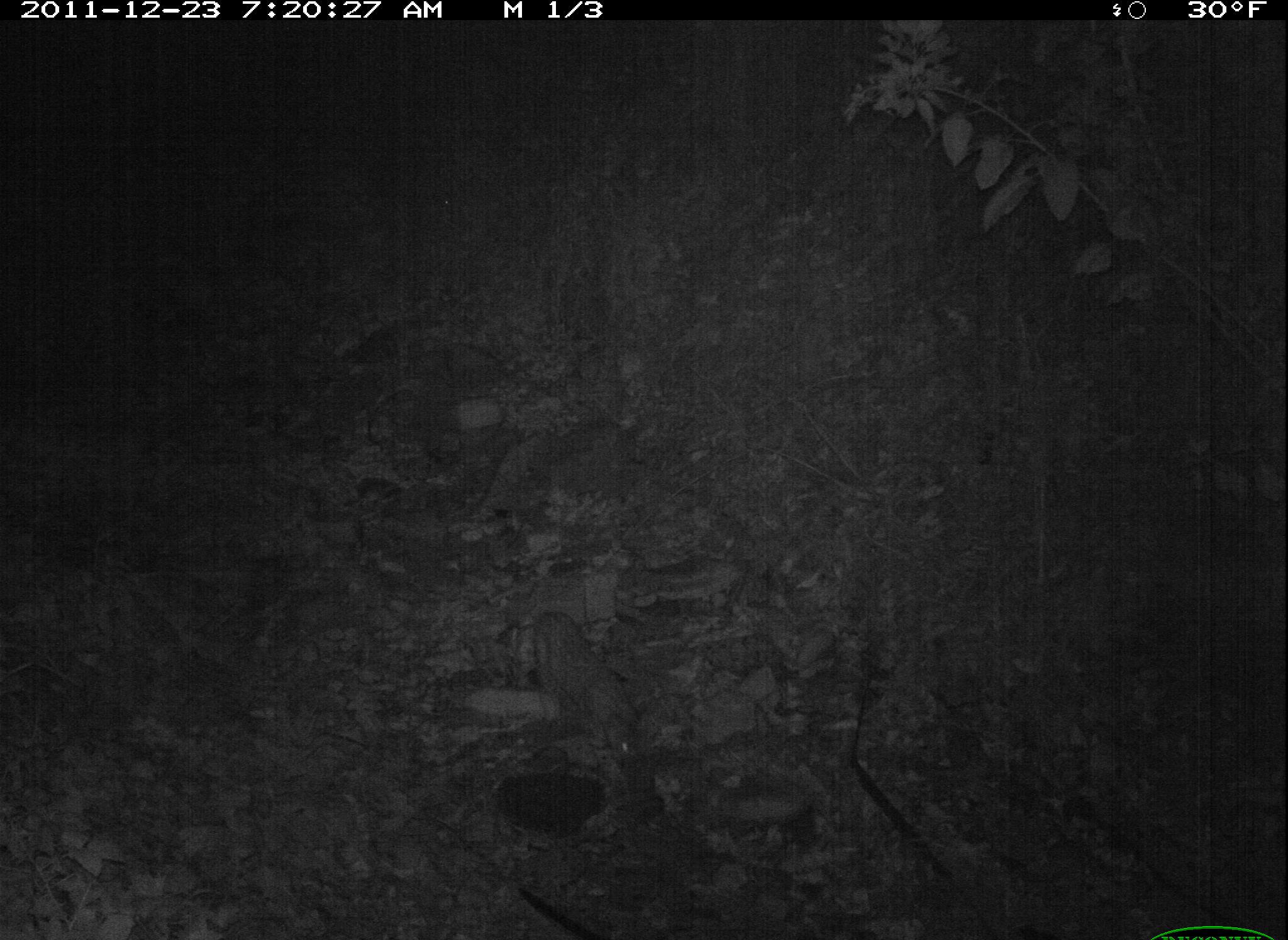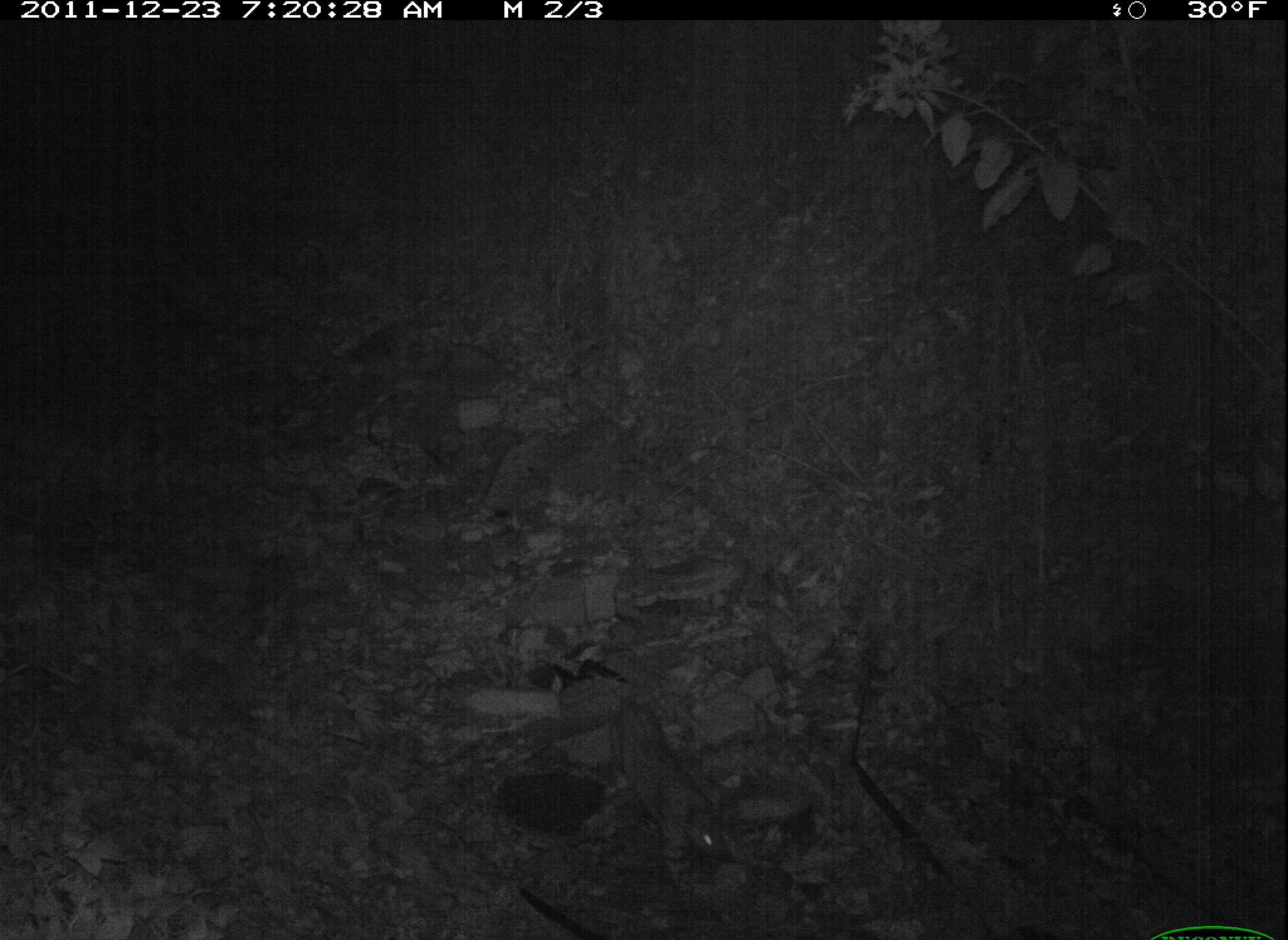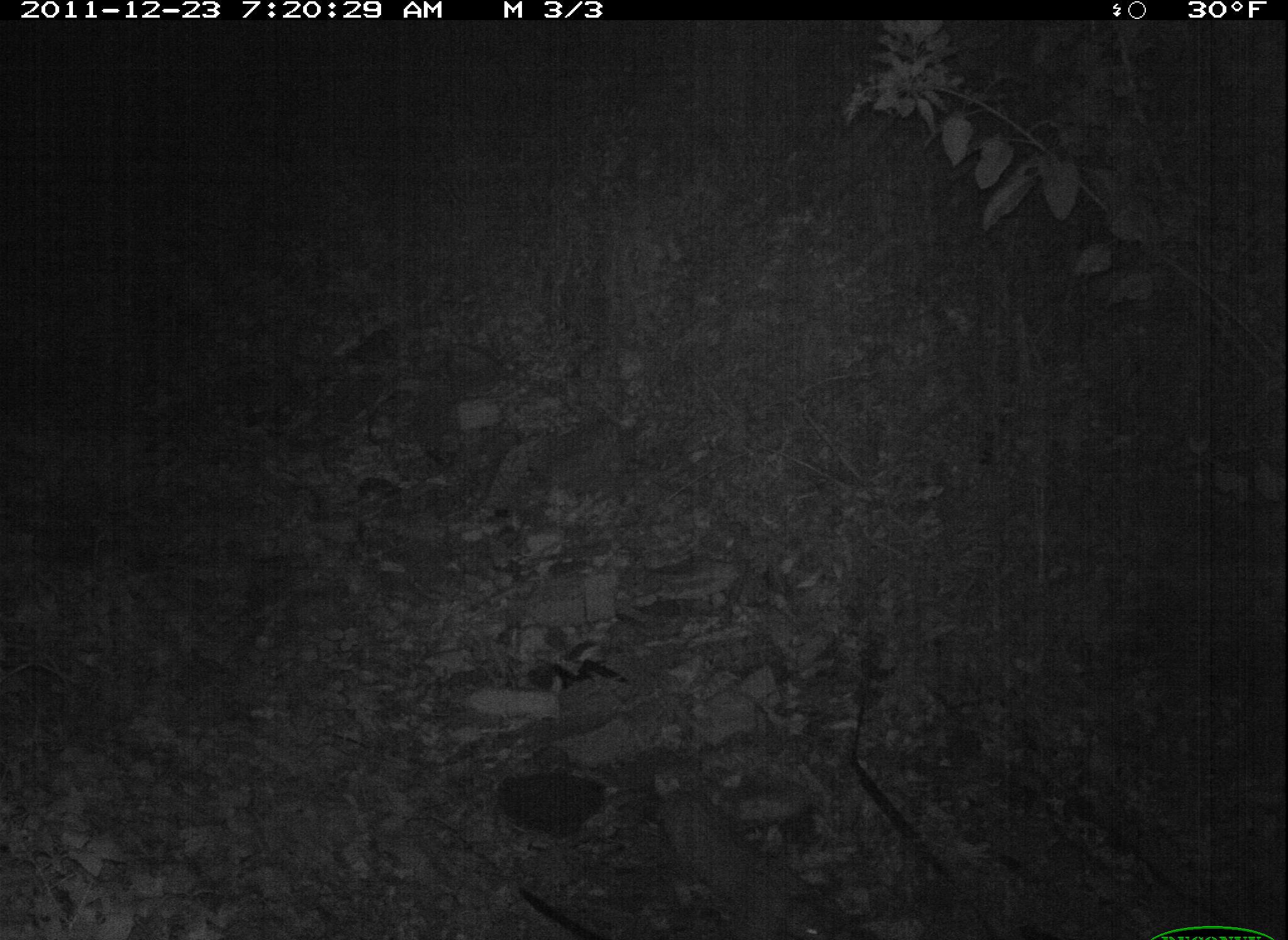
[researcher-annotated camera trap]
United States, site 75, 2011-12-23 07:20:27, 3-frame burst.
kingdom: Animalia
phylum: Chordata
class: Mammalia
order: Carnivora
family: Felidae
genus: Lynx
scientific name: Lynx rufus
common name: bobcat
Bobcat (Lynx rufus).